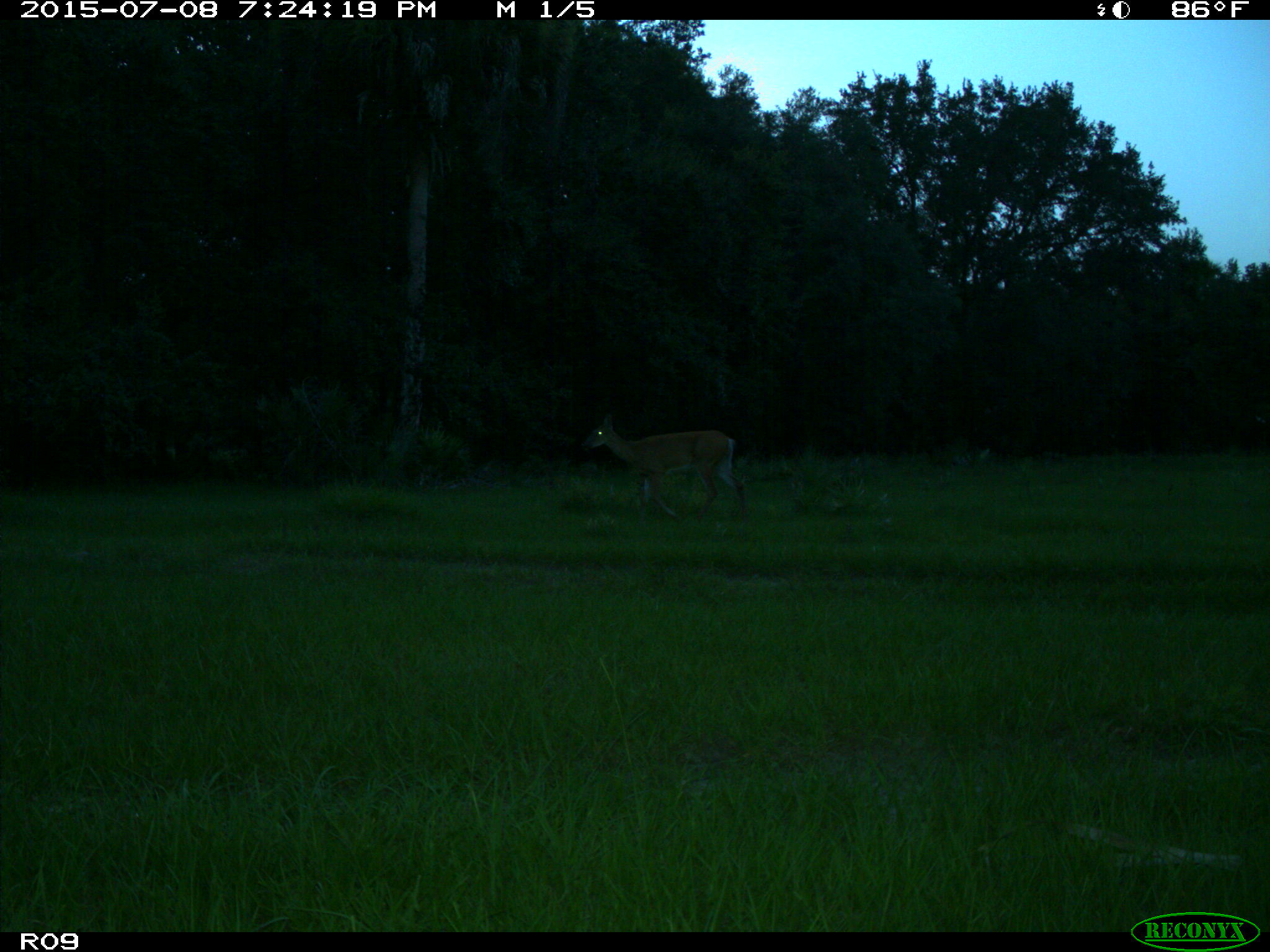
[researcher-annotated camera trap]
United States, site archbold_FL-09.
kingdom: Animalia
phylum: Chordata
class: Mammalia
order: Artiodactyla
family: Cervidae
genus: Odocoileus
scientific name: Odocoileus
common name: deer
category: unidentified deer